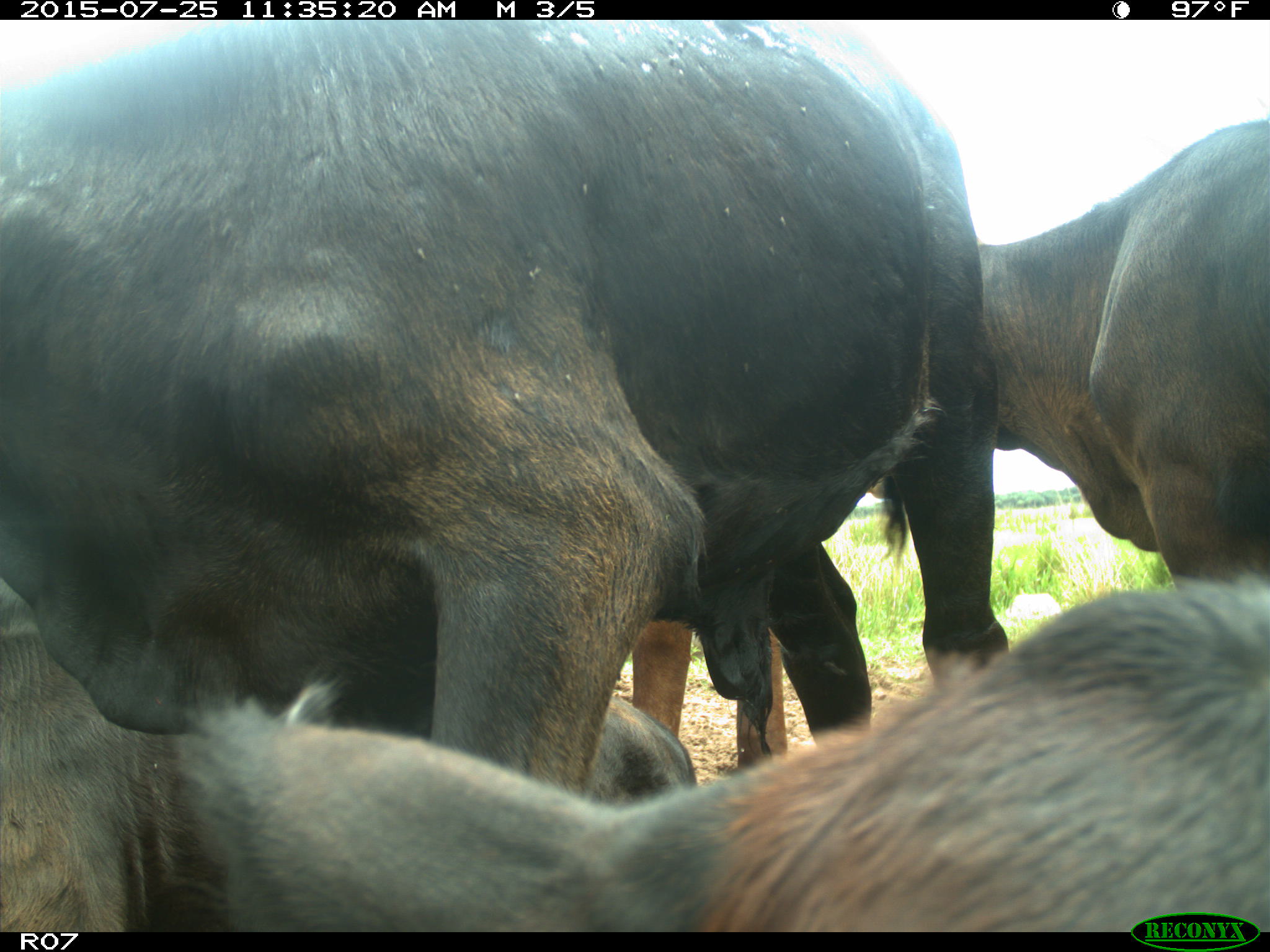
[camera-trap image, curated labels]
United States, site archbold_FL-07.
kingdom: Animalia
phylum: Chordata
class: Mammalia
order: Artiodactyla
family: Bovidae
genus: Bos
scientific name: Bos taurus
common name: domestic cow